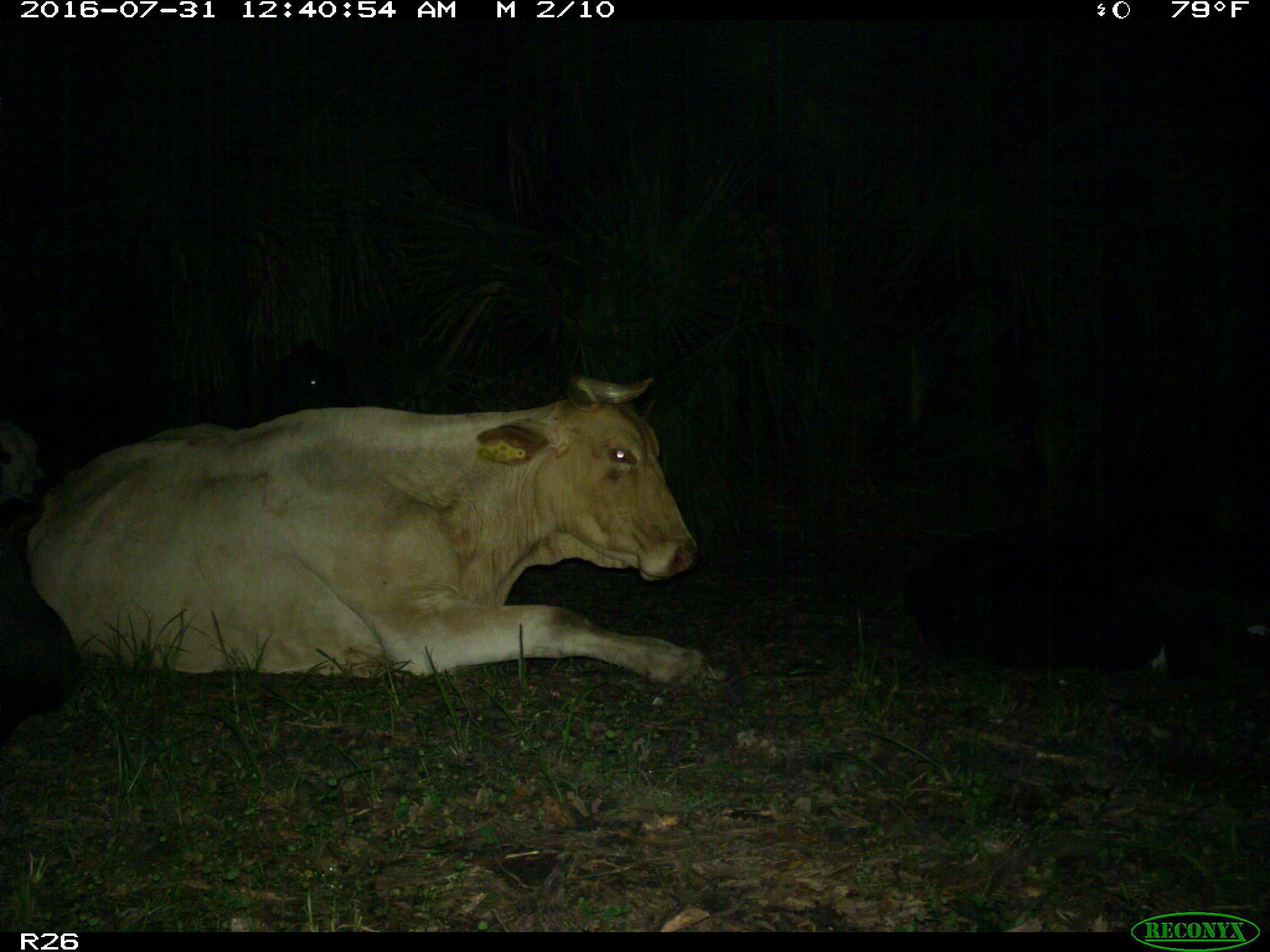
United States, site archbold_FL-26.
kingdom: Animalia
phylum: Chordata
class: Mammalia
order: Artiodactyla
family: Bovidae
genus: Bos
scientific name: Bos taurus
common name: domestic cow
Bos taurus (domestic cow).